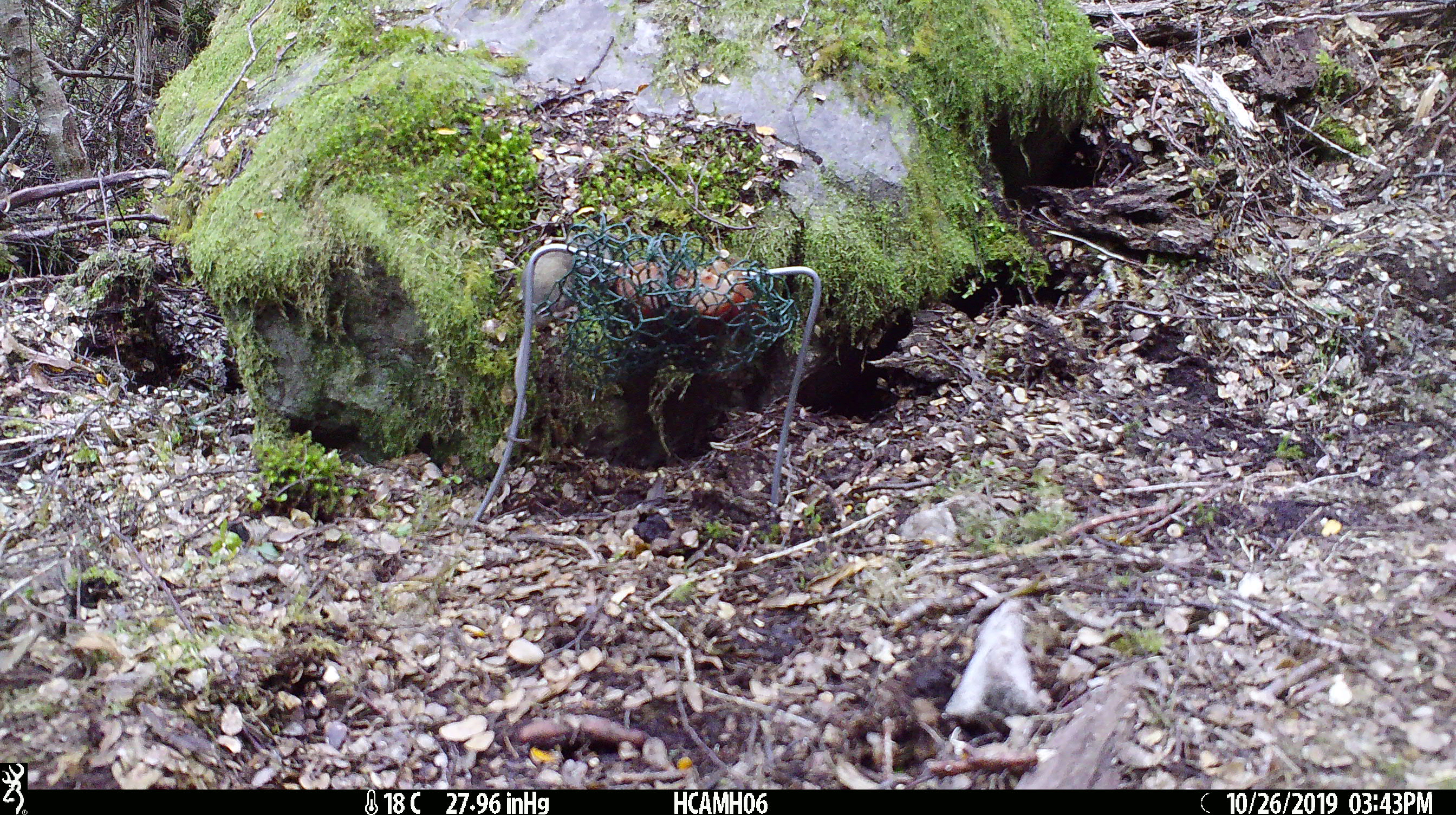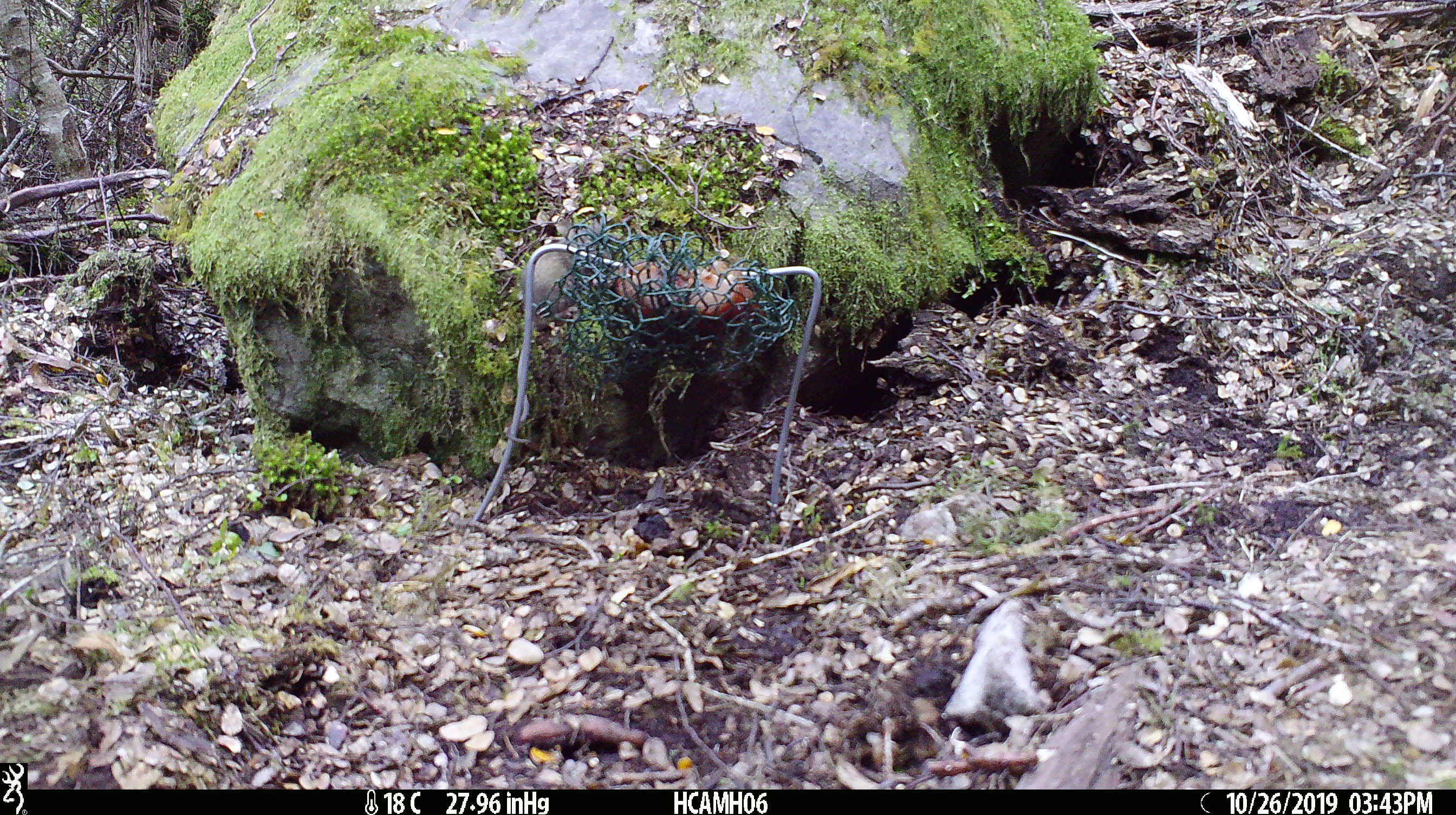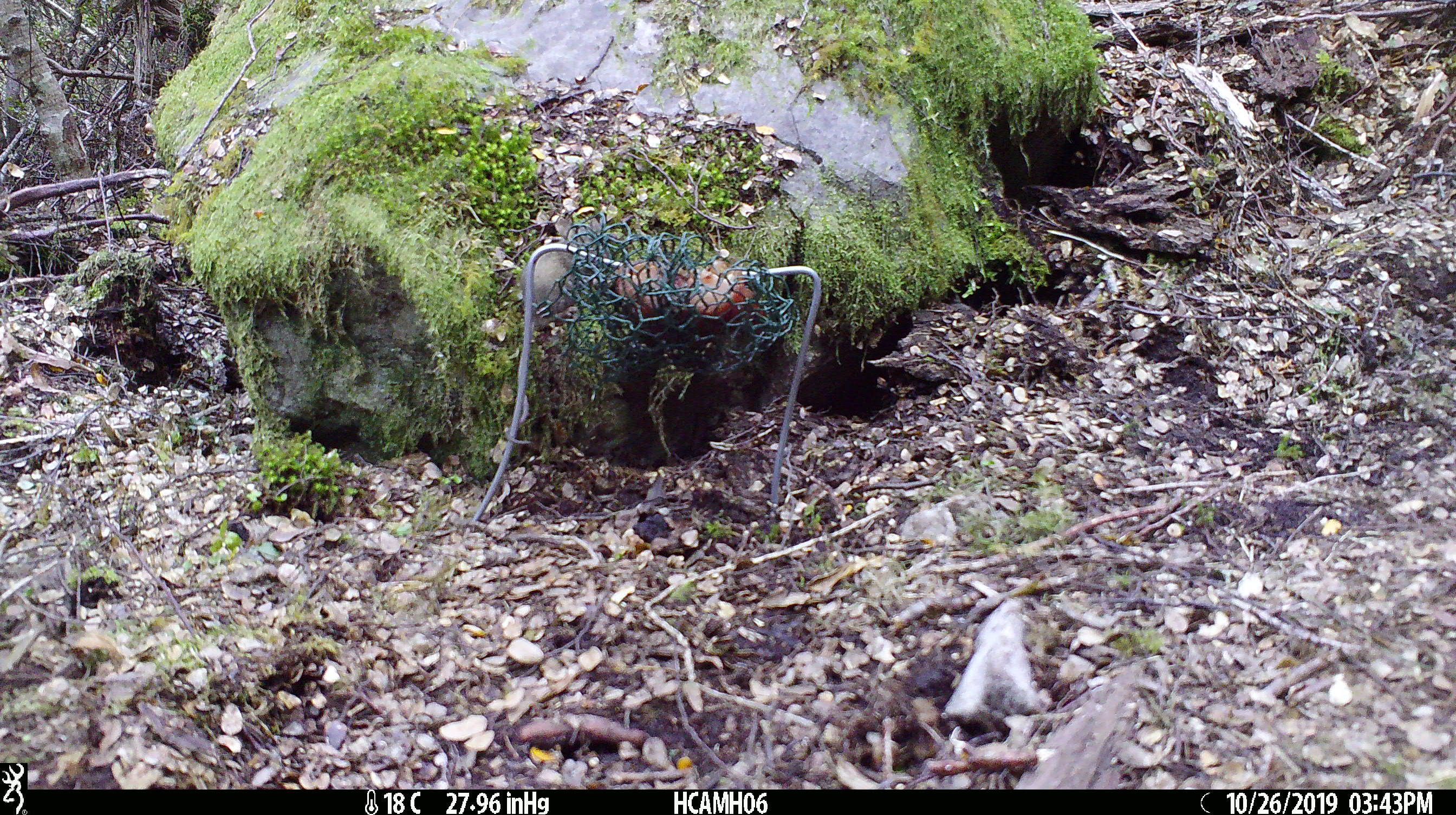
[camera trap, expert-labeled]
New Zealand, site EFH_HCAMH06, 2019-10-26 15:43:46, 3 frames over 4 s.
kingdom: Animalia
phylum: Chordata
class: Mammalia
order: Rodentia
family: Muridae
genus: Mus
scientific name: Mus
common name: mouse